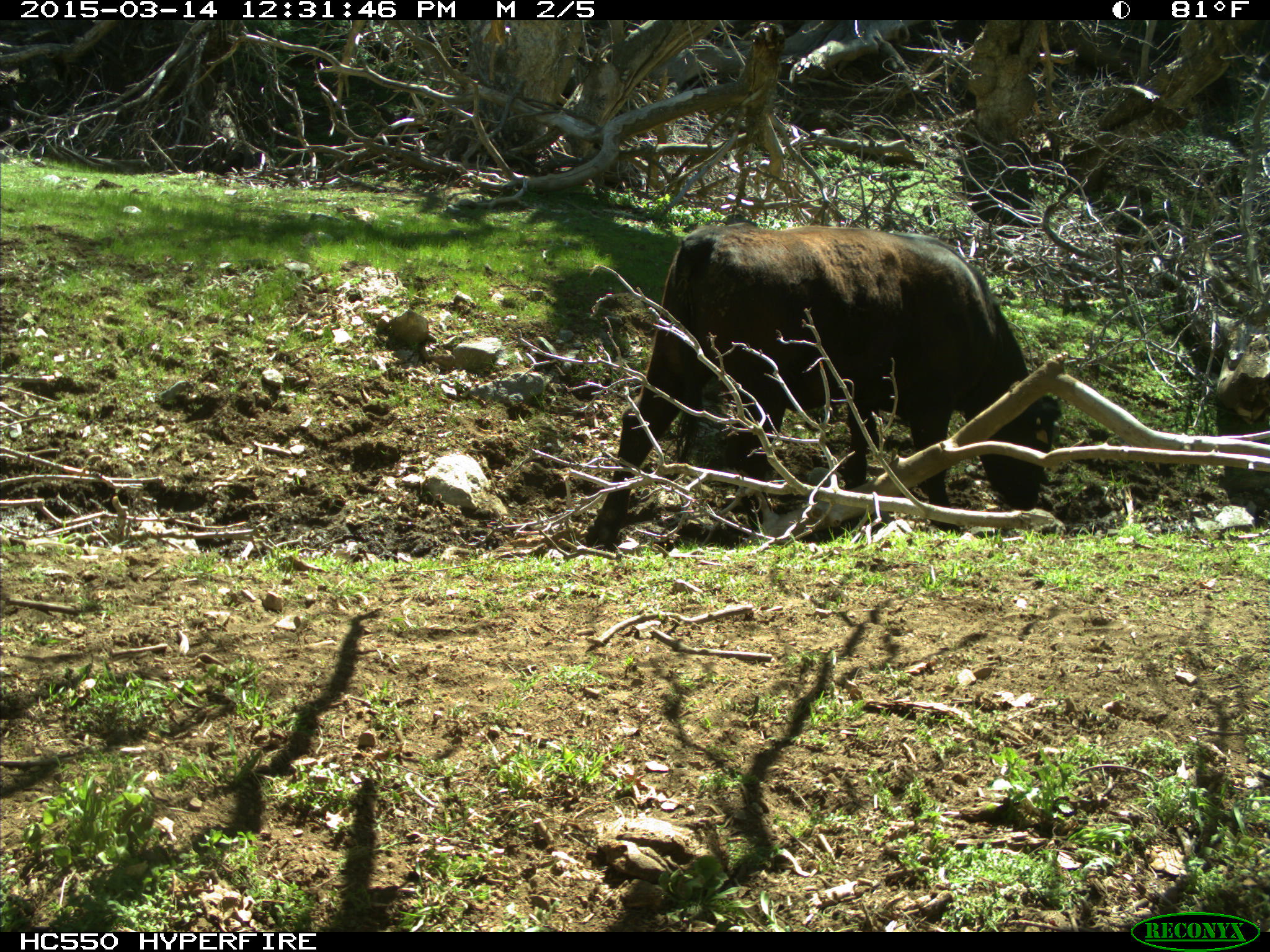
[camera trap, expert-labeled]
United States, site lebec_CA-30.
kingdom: Animalia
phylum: Chordata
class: Mammalia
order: Artiodactyla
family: Bovidae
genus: Bos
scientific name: Bos taurus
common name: domestic cow